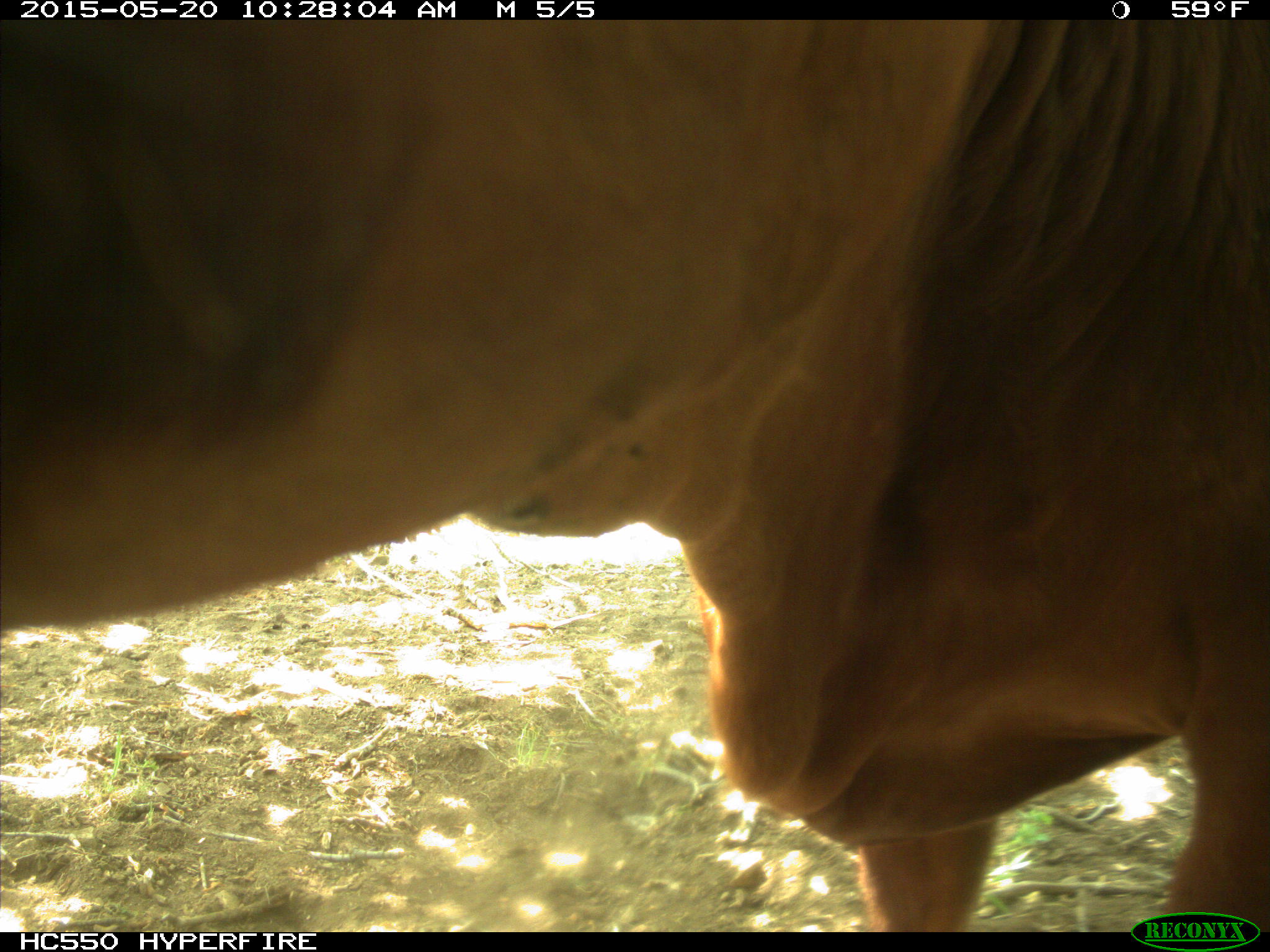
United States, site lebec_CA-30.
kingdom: Animalia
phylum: Chordata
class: Mammalia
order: Artiodactyla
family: Bovidae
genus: Bos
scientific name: Bos taurus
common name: domestic cow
Bos taurus (domestic cow).